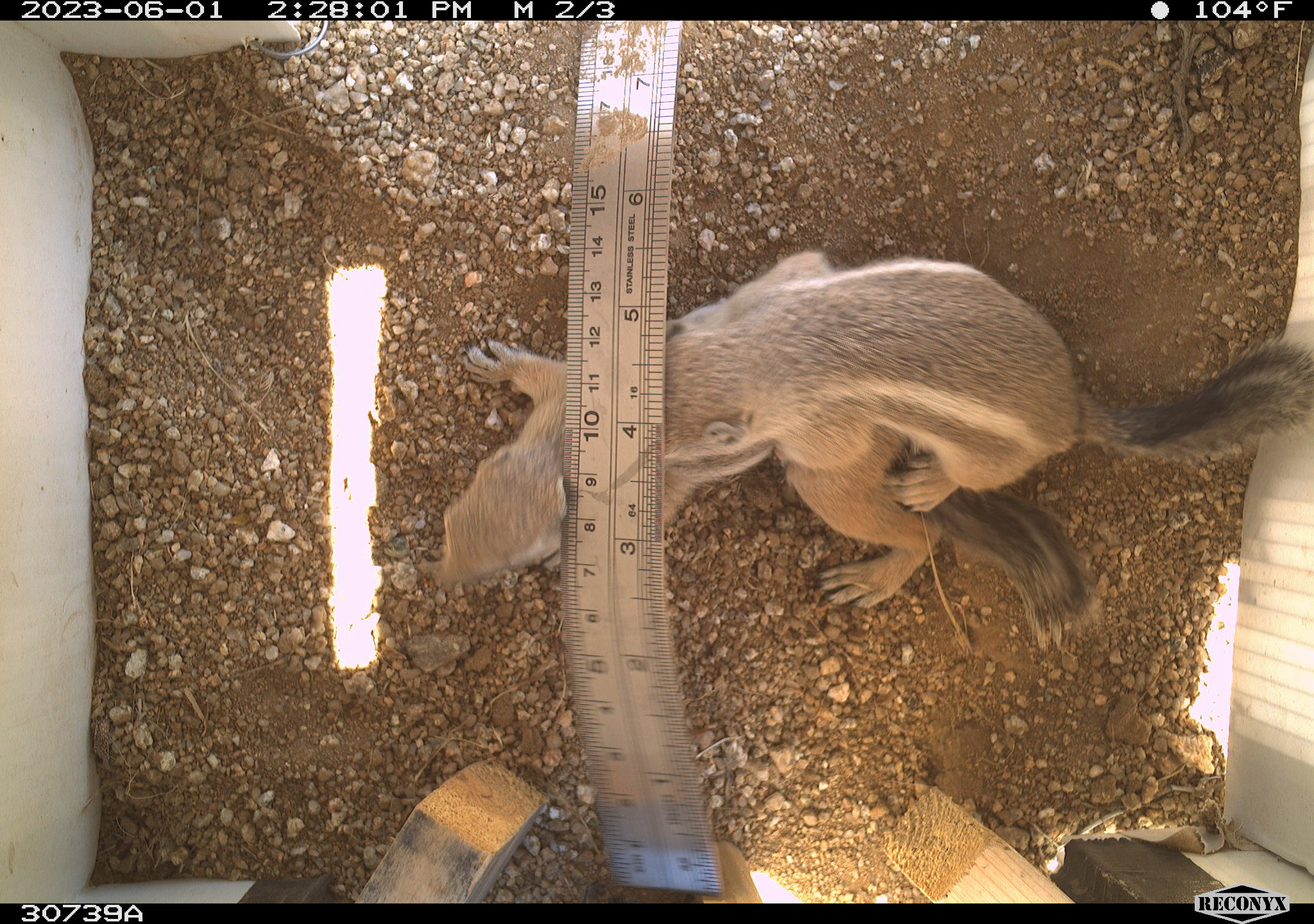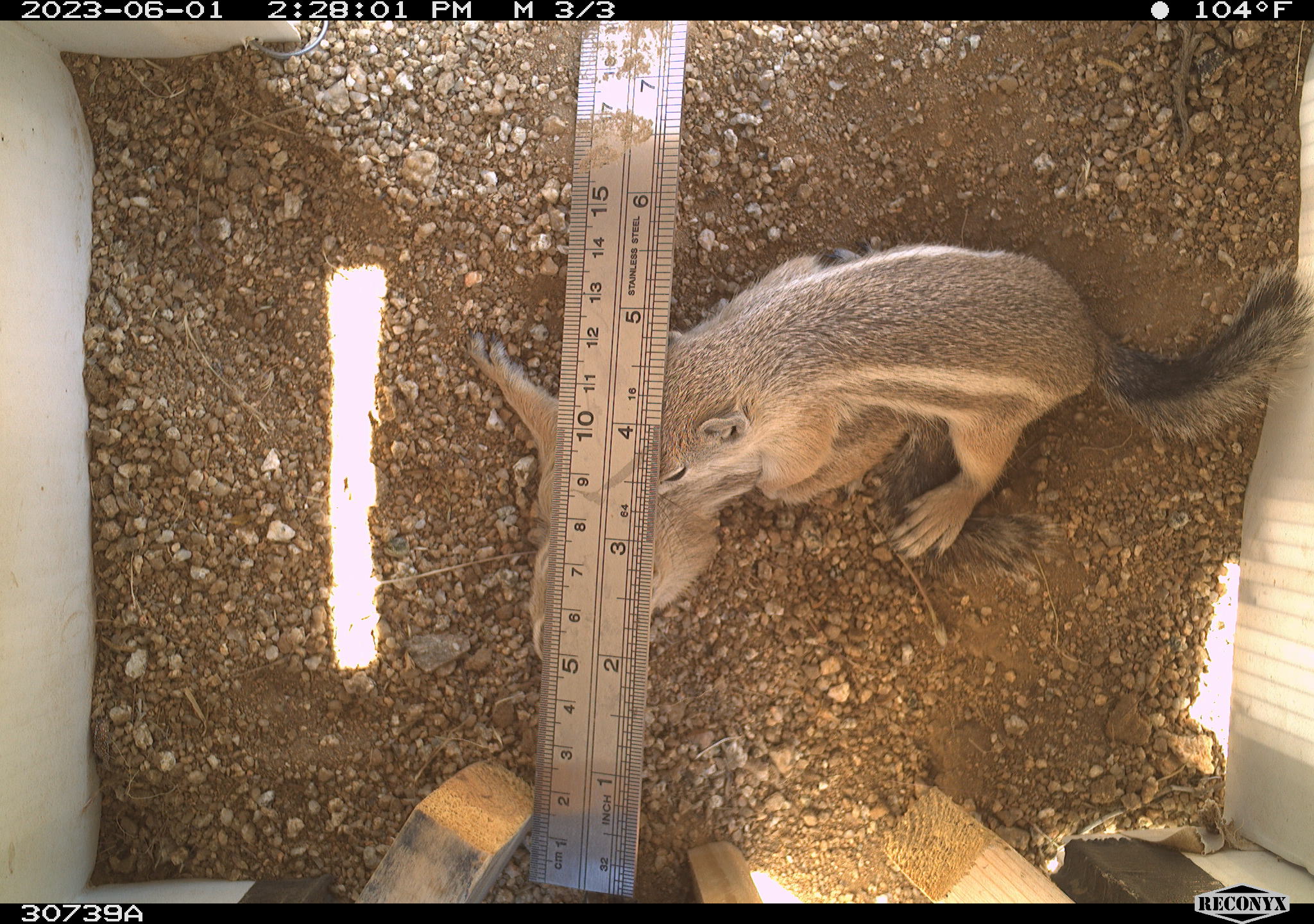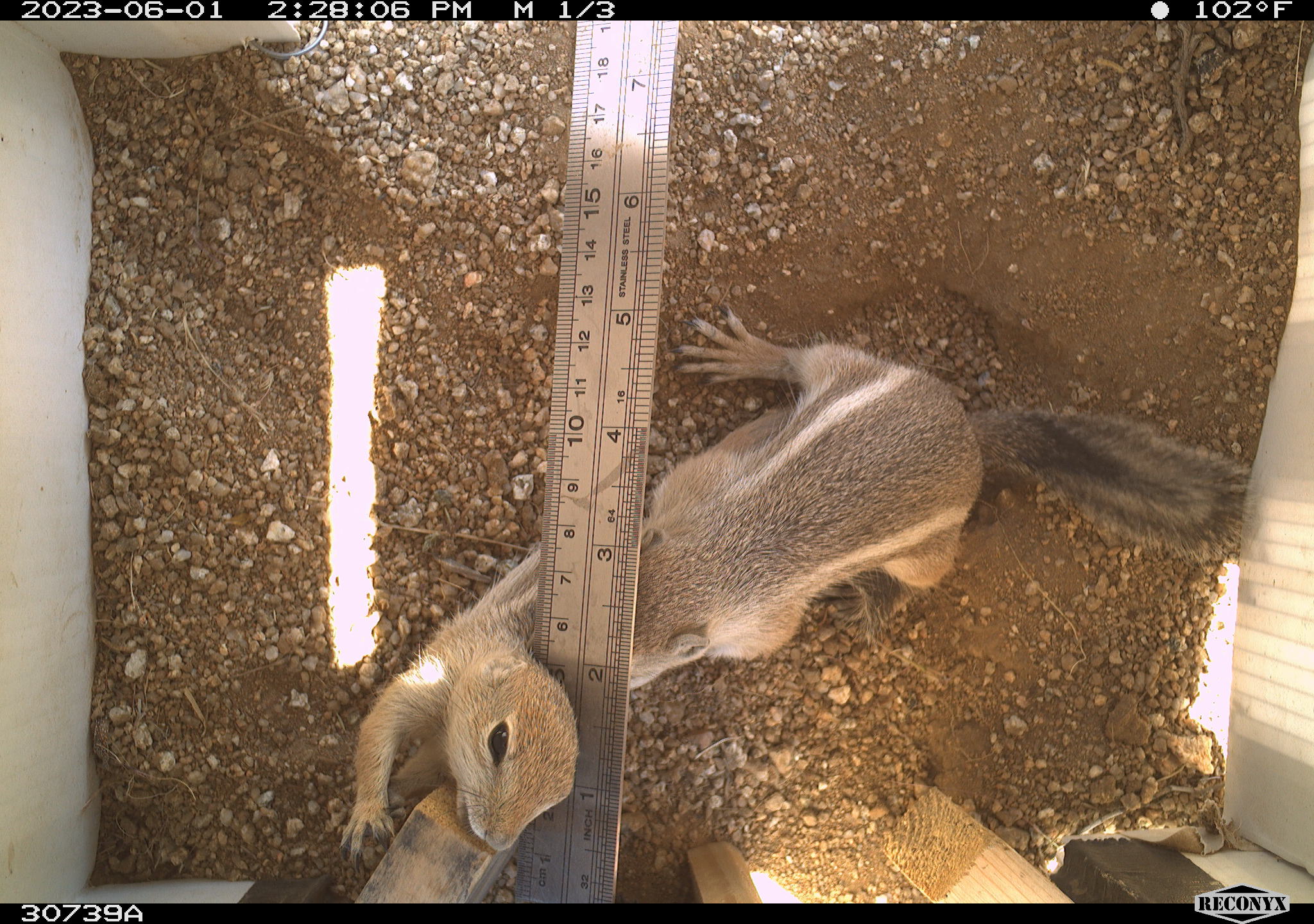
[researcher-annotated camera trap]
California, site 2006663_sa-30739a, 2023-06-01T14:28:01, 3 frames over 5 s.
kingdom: Animalia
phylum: Chordata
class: Mammalia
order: Rodentia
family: Sciuridae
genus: Ammospermophilus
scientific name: Ammospermophilus leucurus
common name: white-tailed antelope squirrel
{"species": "white-tailed antelope squirrel (Ammospermophilus leucurus)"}